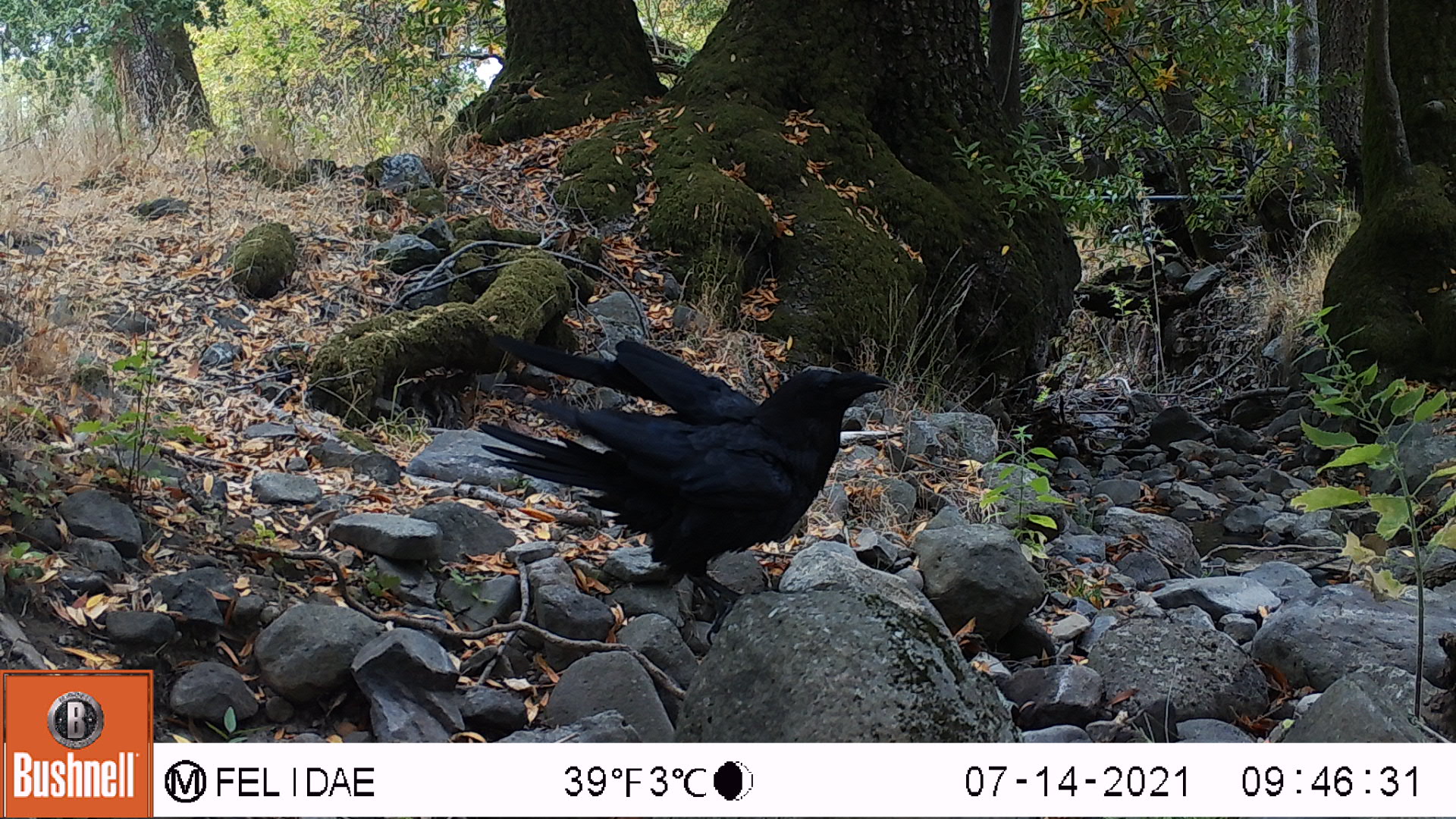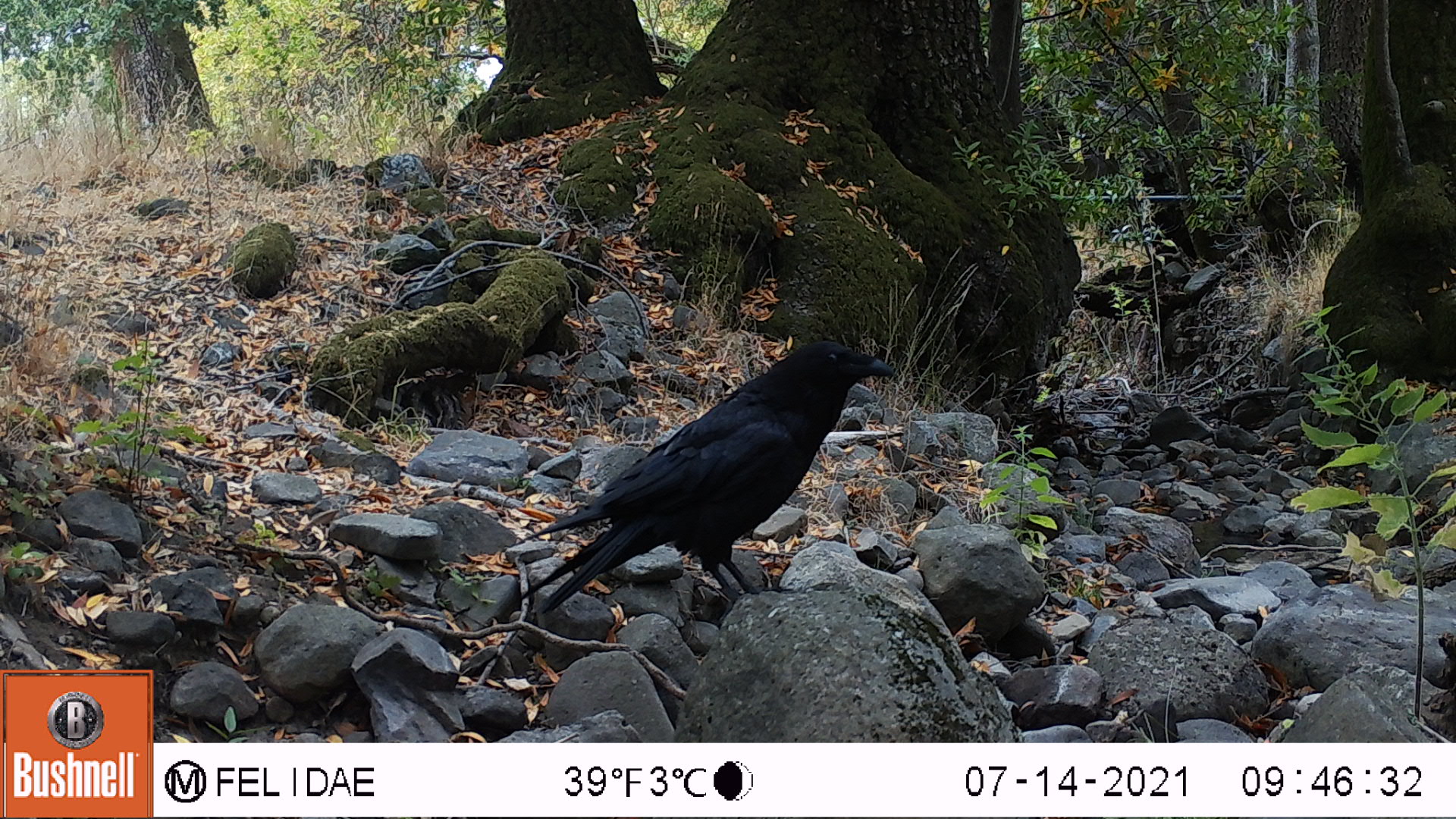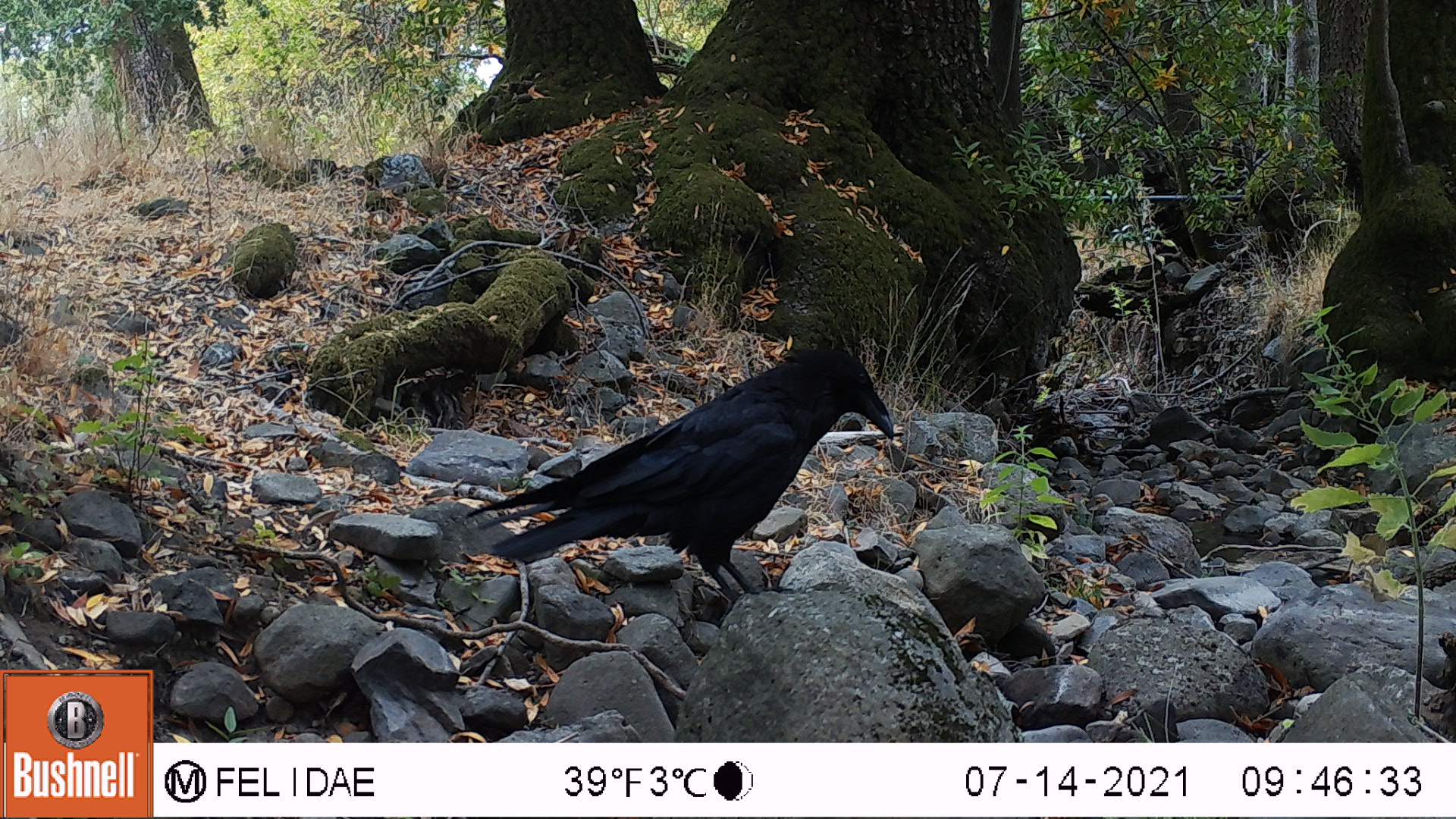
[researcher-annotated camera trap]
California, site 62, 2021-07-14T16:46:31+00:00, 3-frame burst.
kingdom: Animalia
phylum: Chordata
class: Aves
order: Passeriformes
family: Corvidae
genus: Corvus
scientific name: Corvus brachyrhynchos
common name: american crow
American crow (Corvus brachyrhynchos).